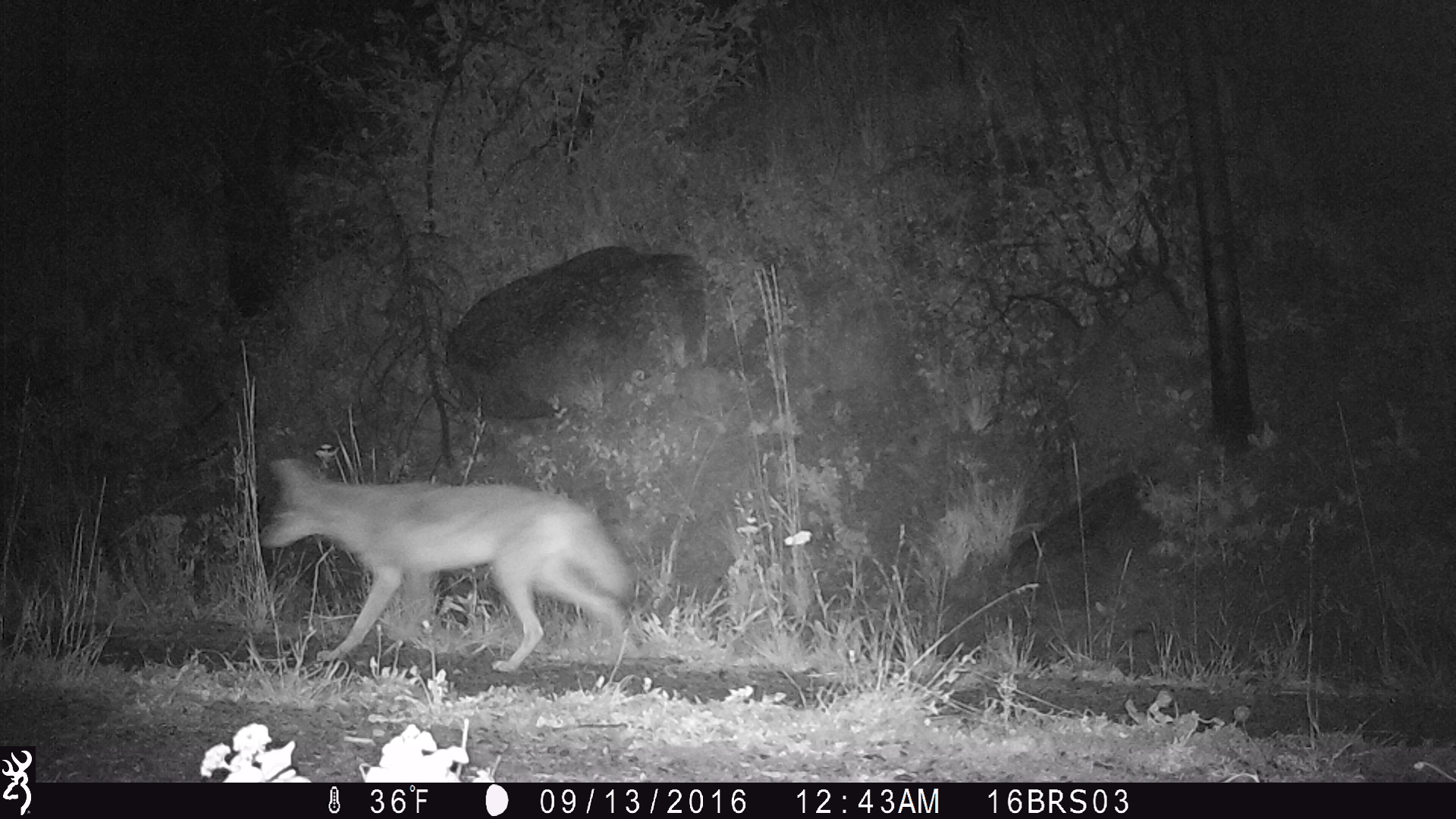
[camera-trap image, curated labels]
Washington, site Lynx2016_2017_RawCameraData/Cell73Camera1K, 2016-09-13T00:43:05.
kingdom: Animalia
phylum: Chordata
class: Mammalia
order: Carnivora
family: Canidae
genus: Canis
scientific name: Canis latrans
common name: coyote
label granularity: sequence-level